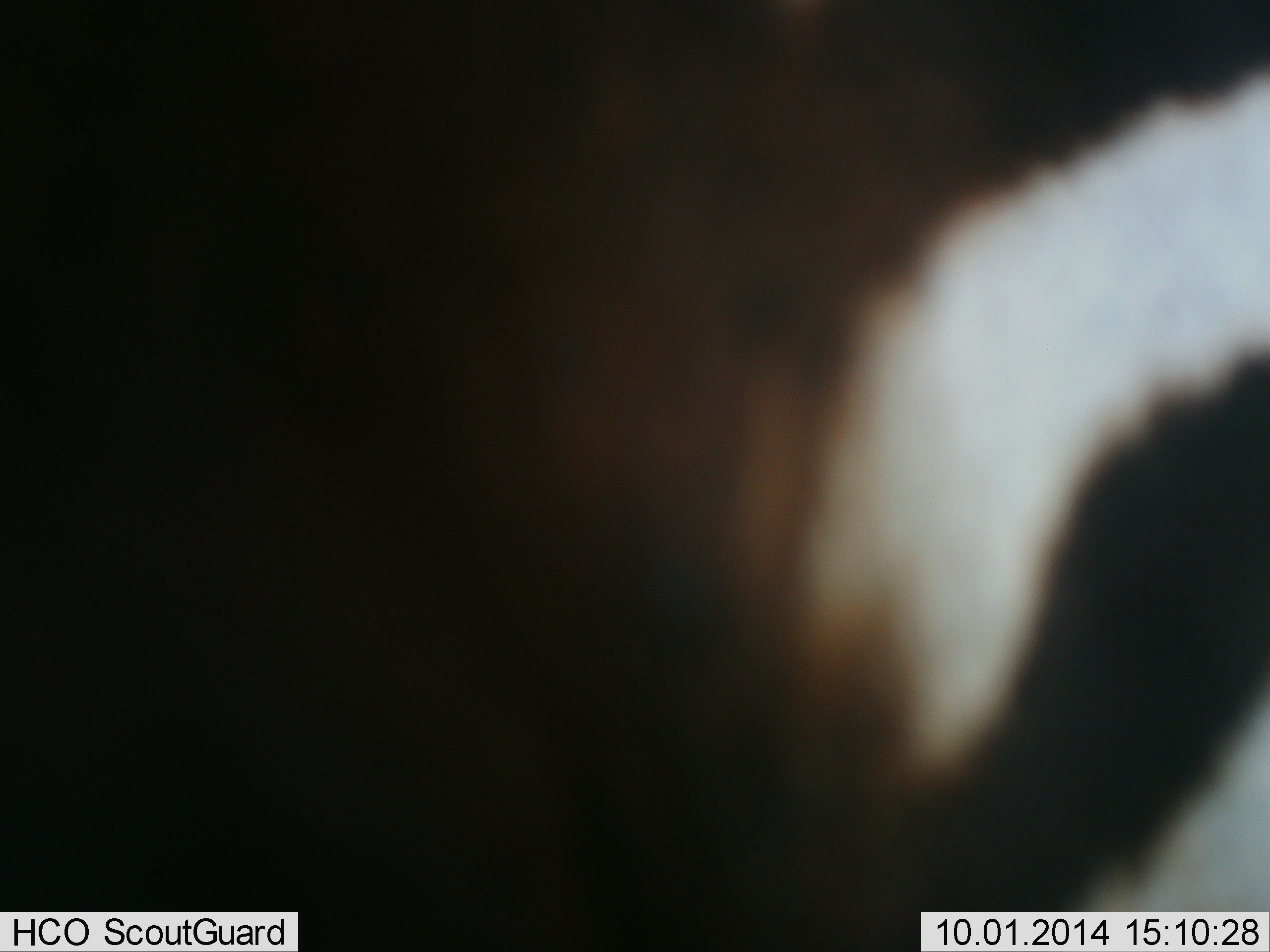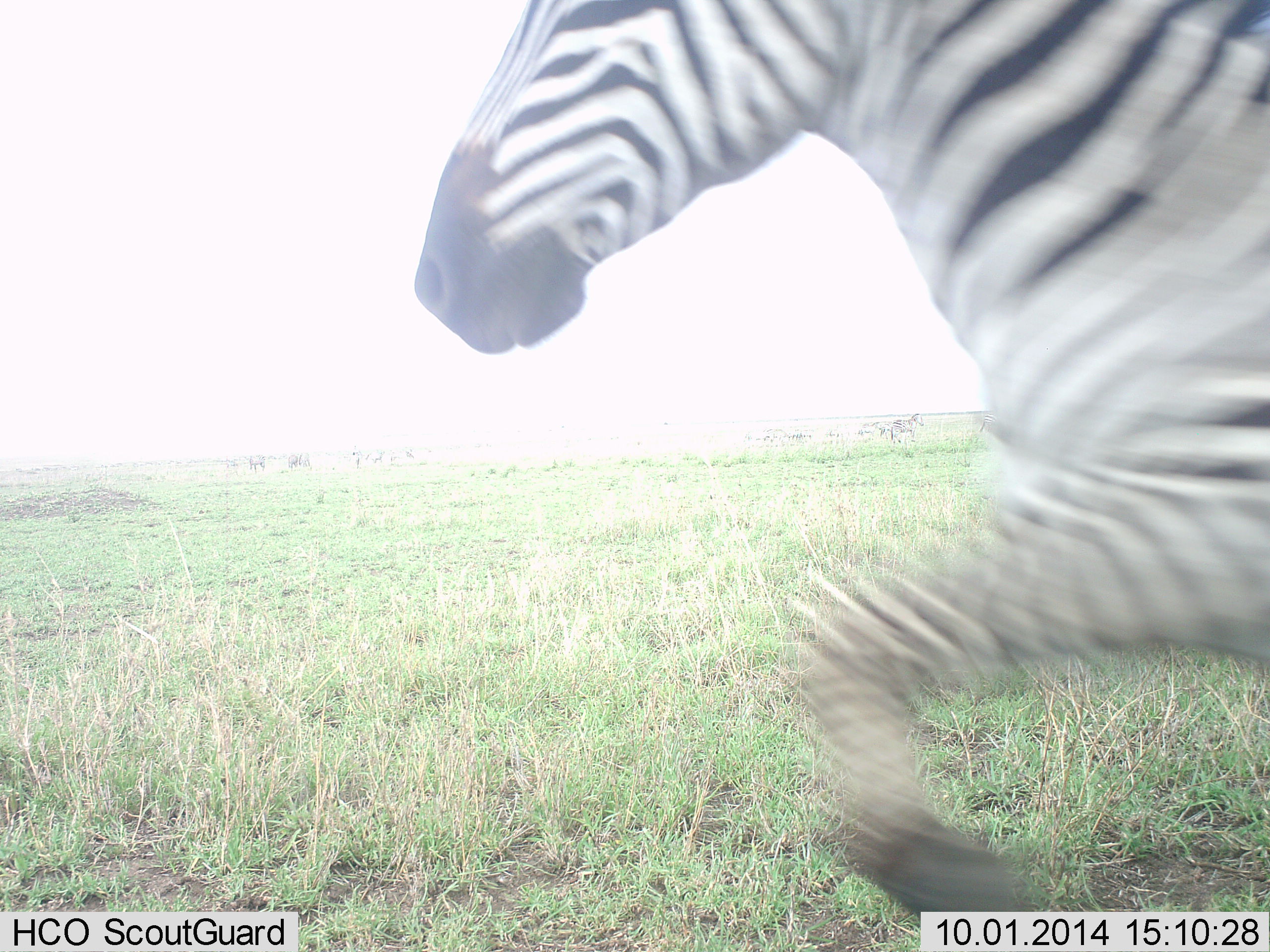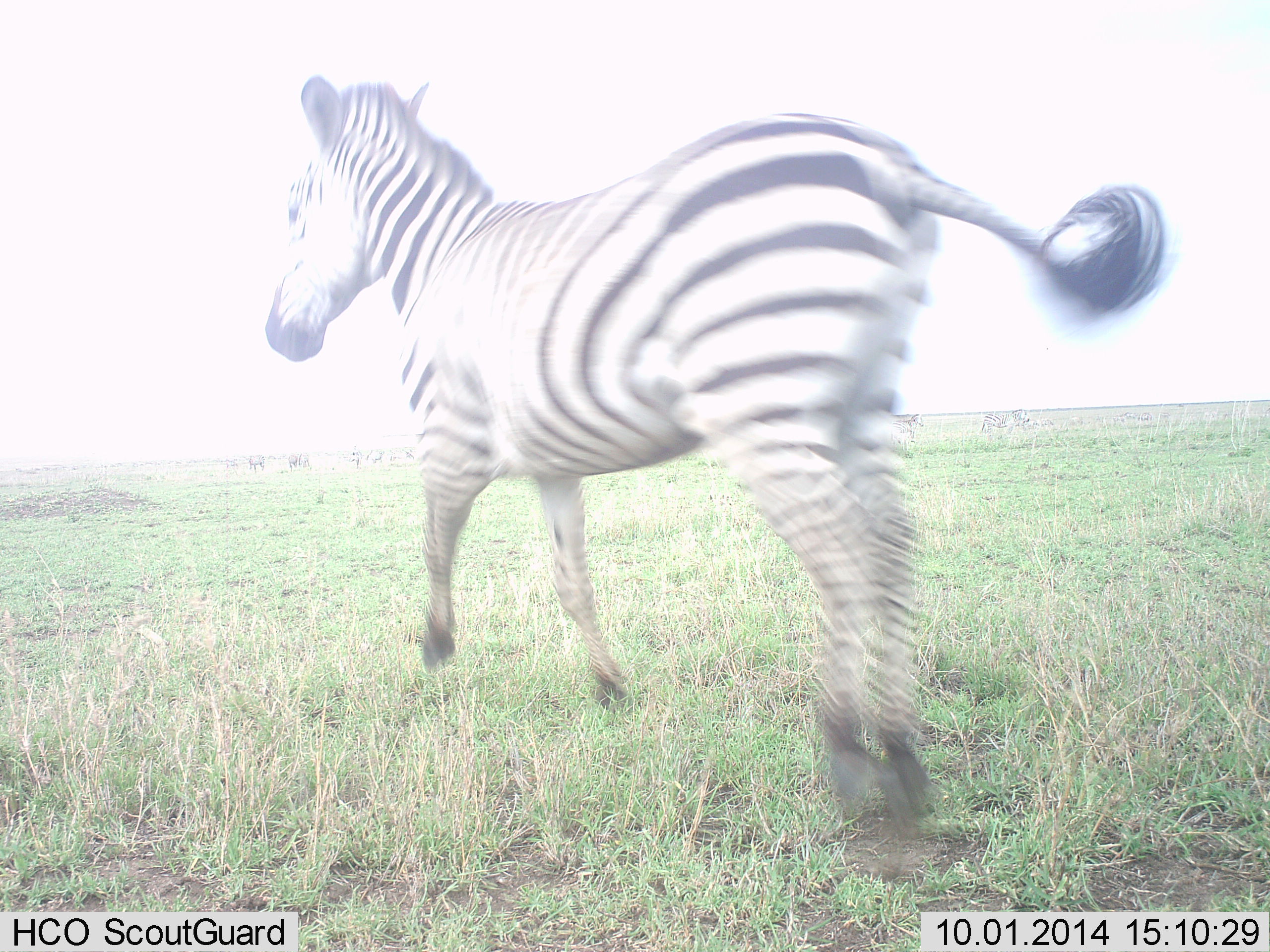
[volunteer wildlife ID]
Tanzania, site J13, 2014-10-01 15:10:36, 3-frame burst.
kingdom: Animalia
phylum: Chordata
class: Mammalia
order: Perissodactyla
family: Equidae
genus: Equus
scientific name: Equus quagga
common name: plains zebra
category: zebra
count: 1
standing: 20%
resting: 0%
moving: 100%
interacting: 10%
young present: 0%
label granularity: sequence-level